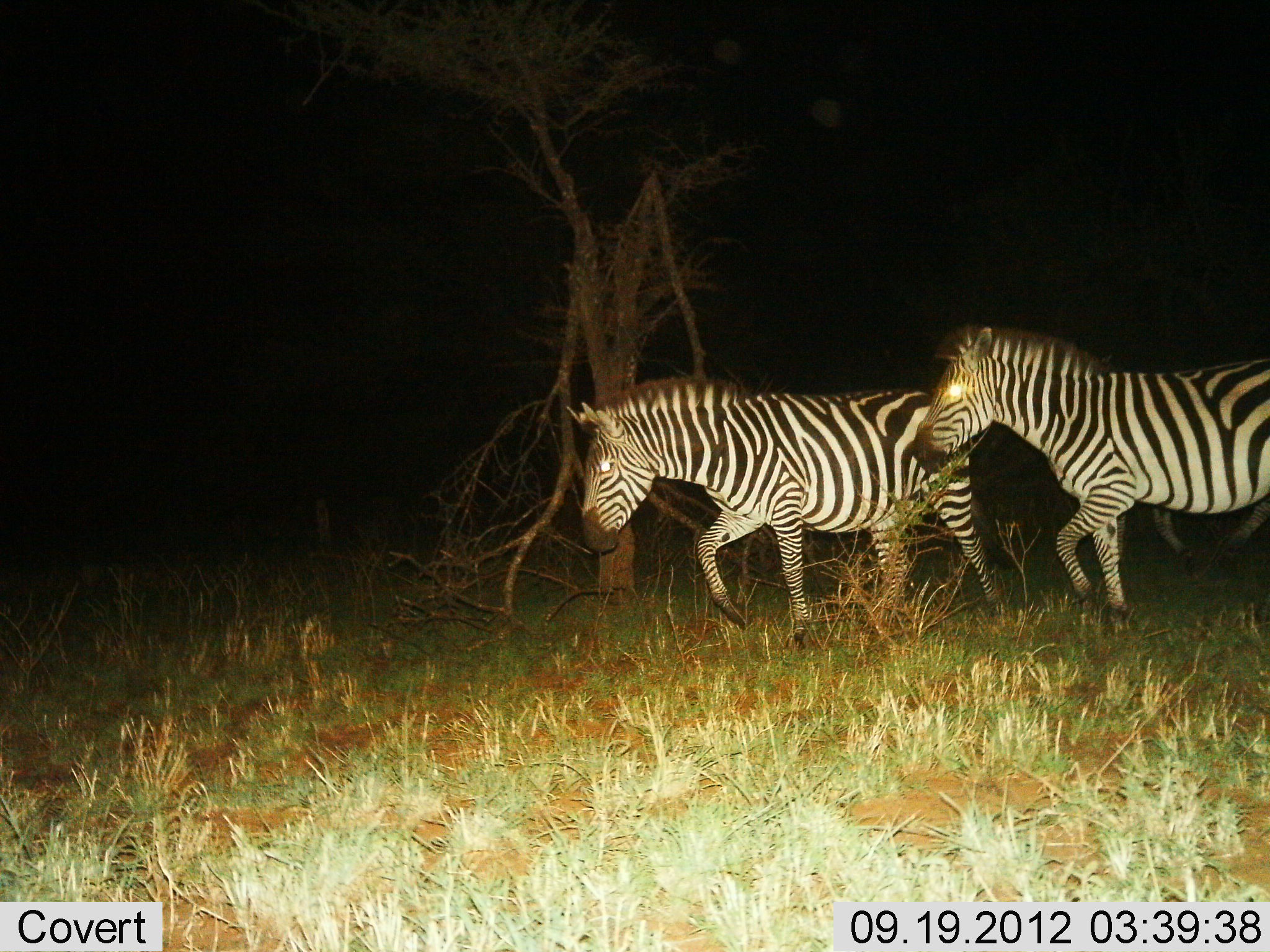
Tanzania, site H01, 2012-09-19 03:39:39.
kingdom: Animalia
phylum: Chordata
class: Mammalia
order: Perissodactyla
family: Equidae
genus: Equus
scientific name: Equus quagga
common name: plains zebra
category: zebra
Zebra (plains zebra) (Equus quagga), count 2. Behavior (volunteer vote fractions): standing 0%, resting 0%, moving 100%, interacting 0%. Young present (vote fraction): 0%. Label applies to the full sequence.